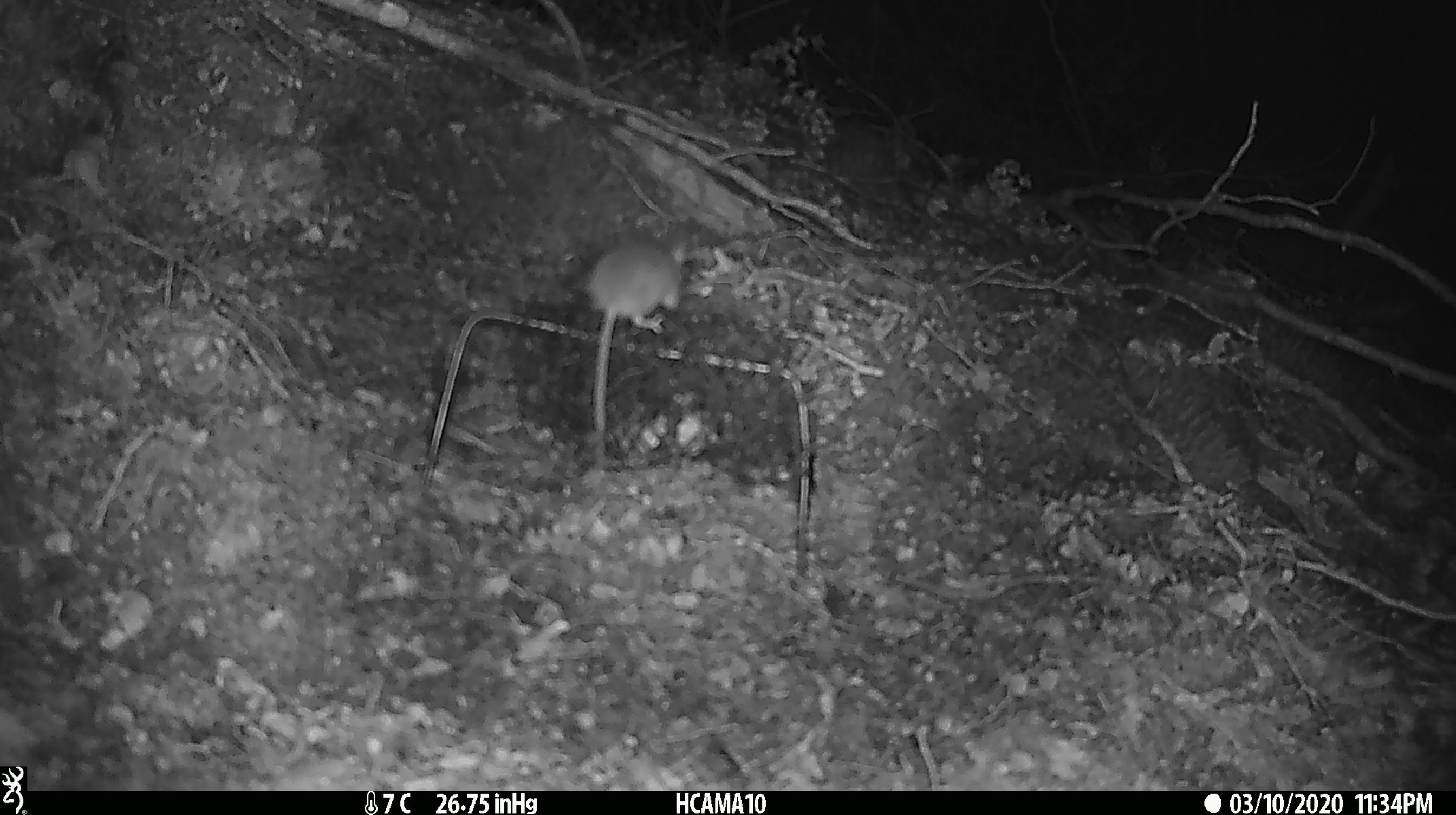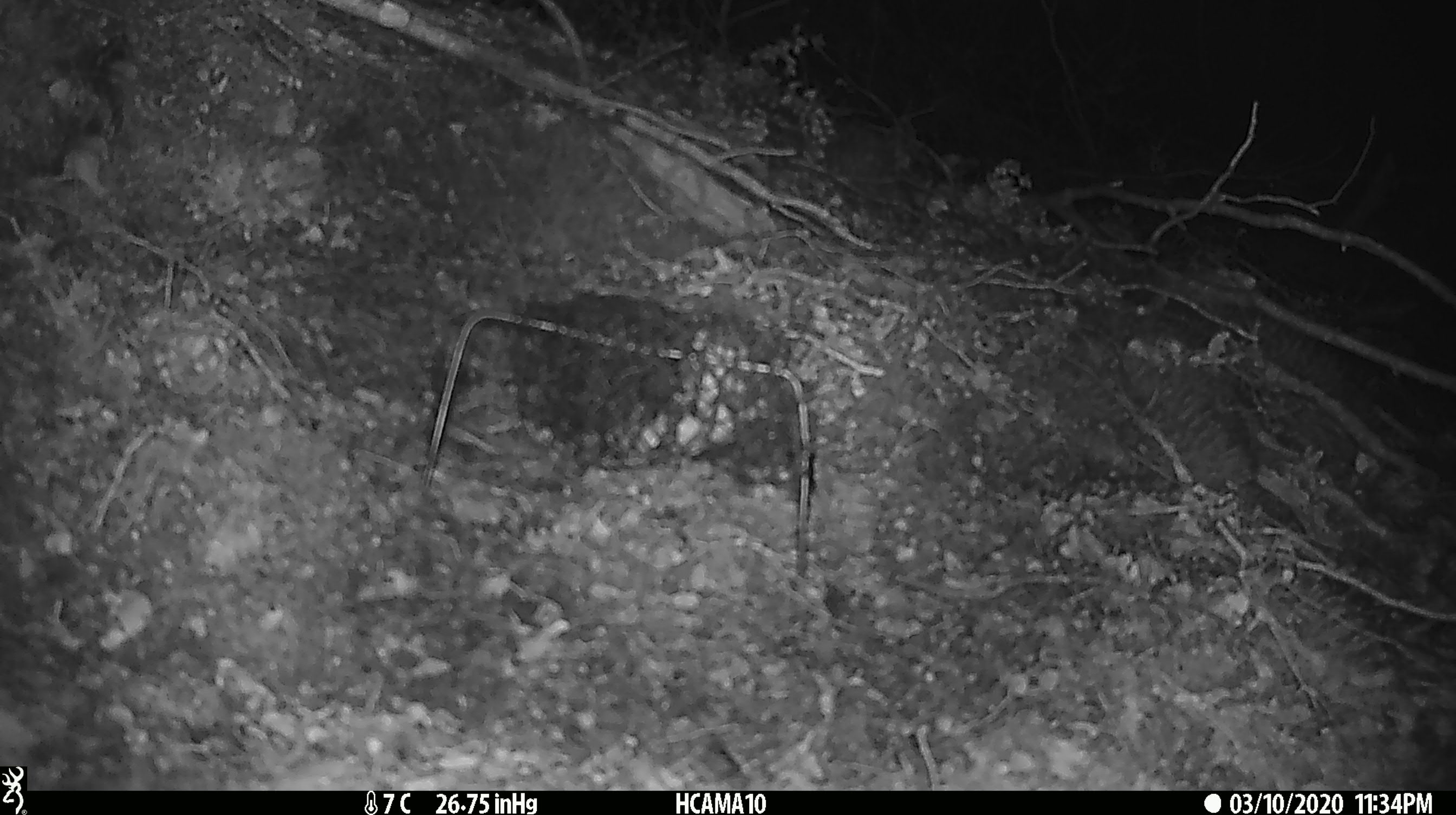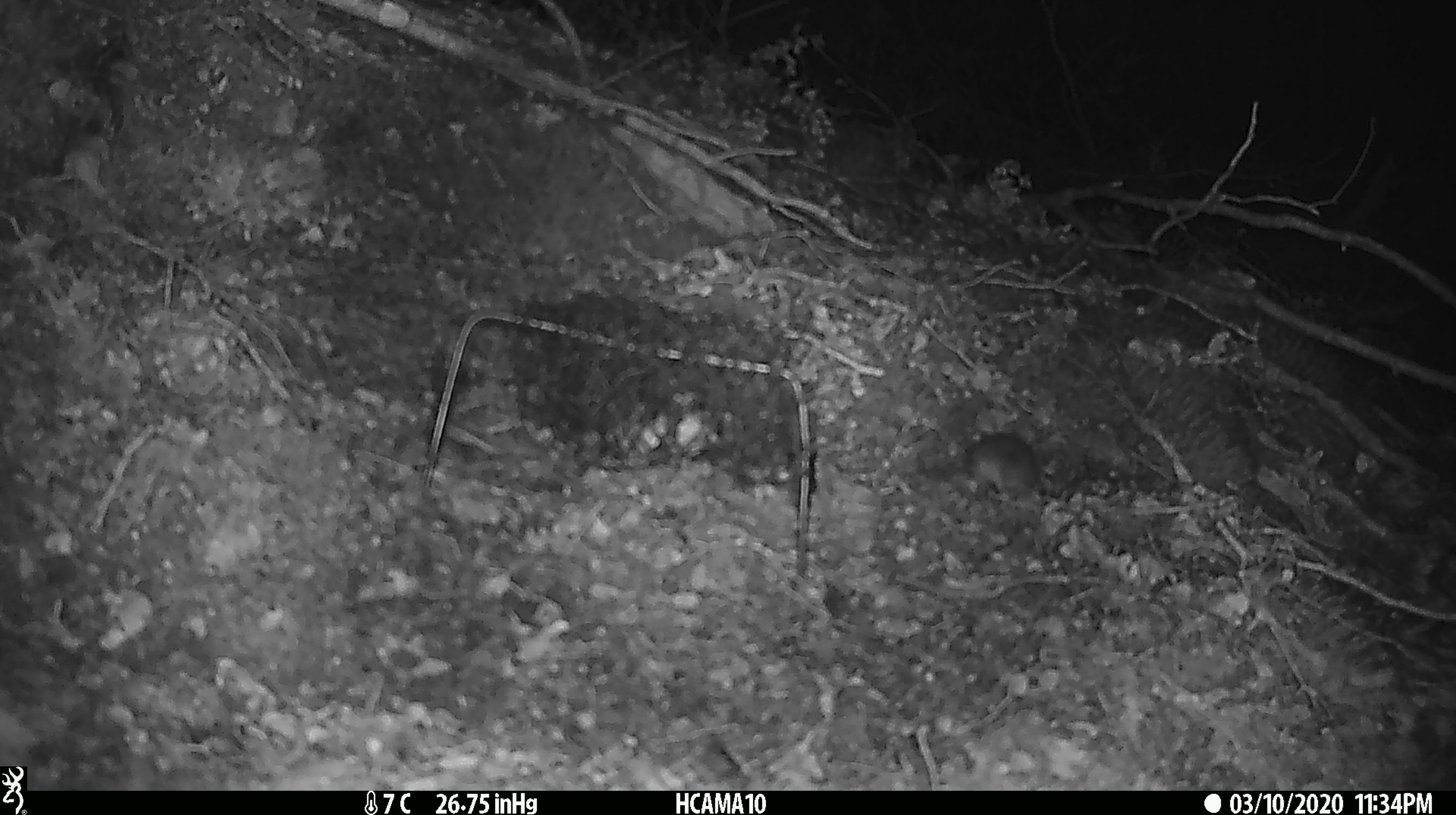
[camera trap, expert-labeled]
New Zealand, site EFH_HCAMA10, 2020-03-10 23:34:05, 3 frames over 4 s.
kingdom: Animalia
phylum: Chordata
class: Mammalia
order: Rodentia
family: Muridae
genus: Mus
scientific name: Mus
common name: mouse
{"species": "mouse (Mus)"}